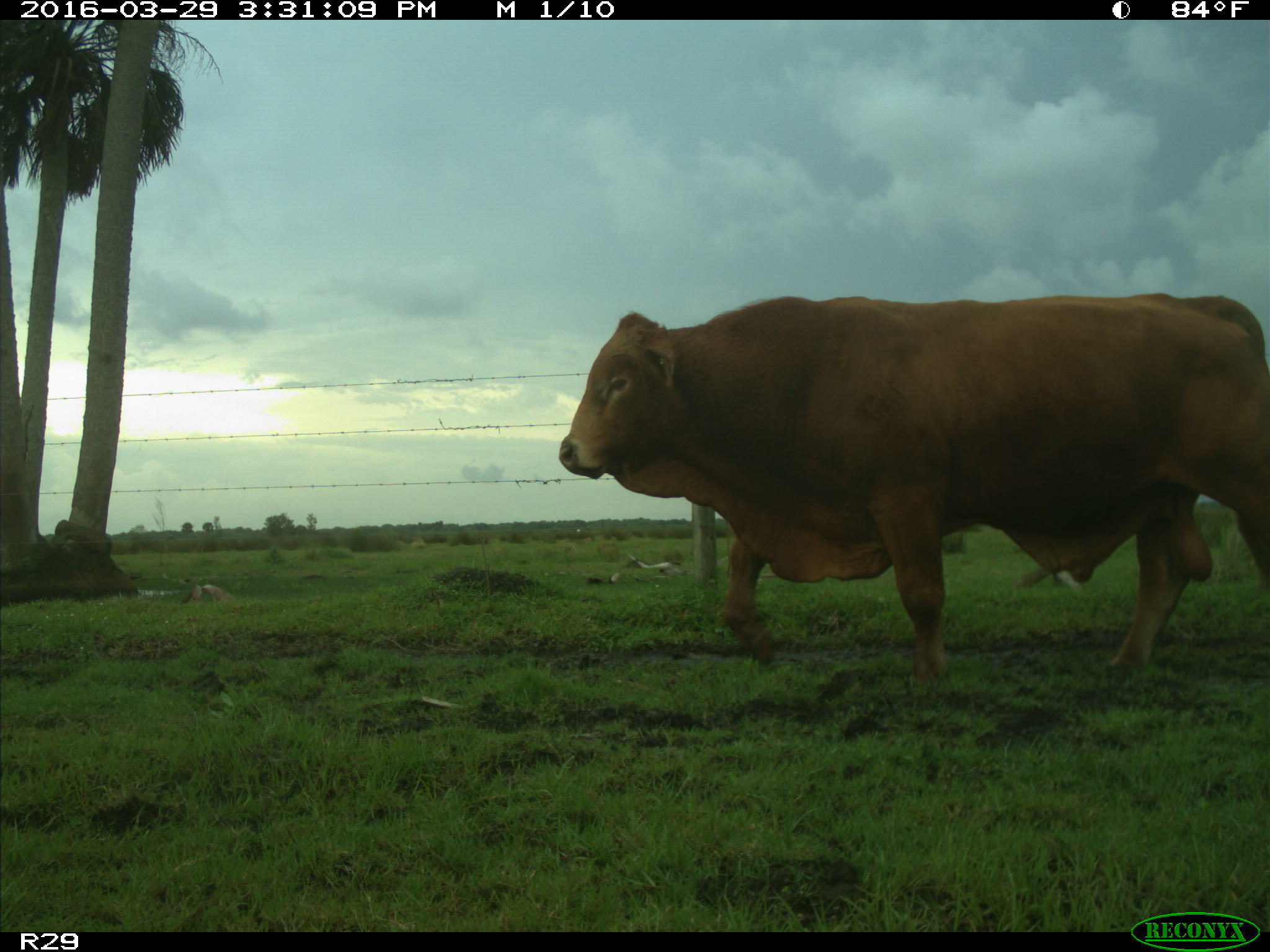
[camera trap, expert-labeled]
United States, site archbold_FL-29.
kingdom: Animalia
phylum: Chordata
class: Mammalia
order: Artiodactyla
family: Bovidae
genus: Bos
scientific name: Bos taurus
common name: domestic cow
Bos taurus (domestic cow).